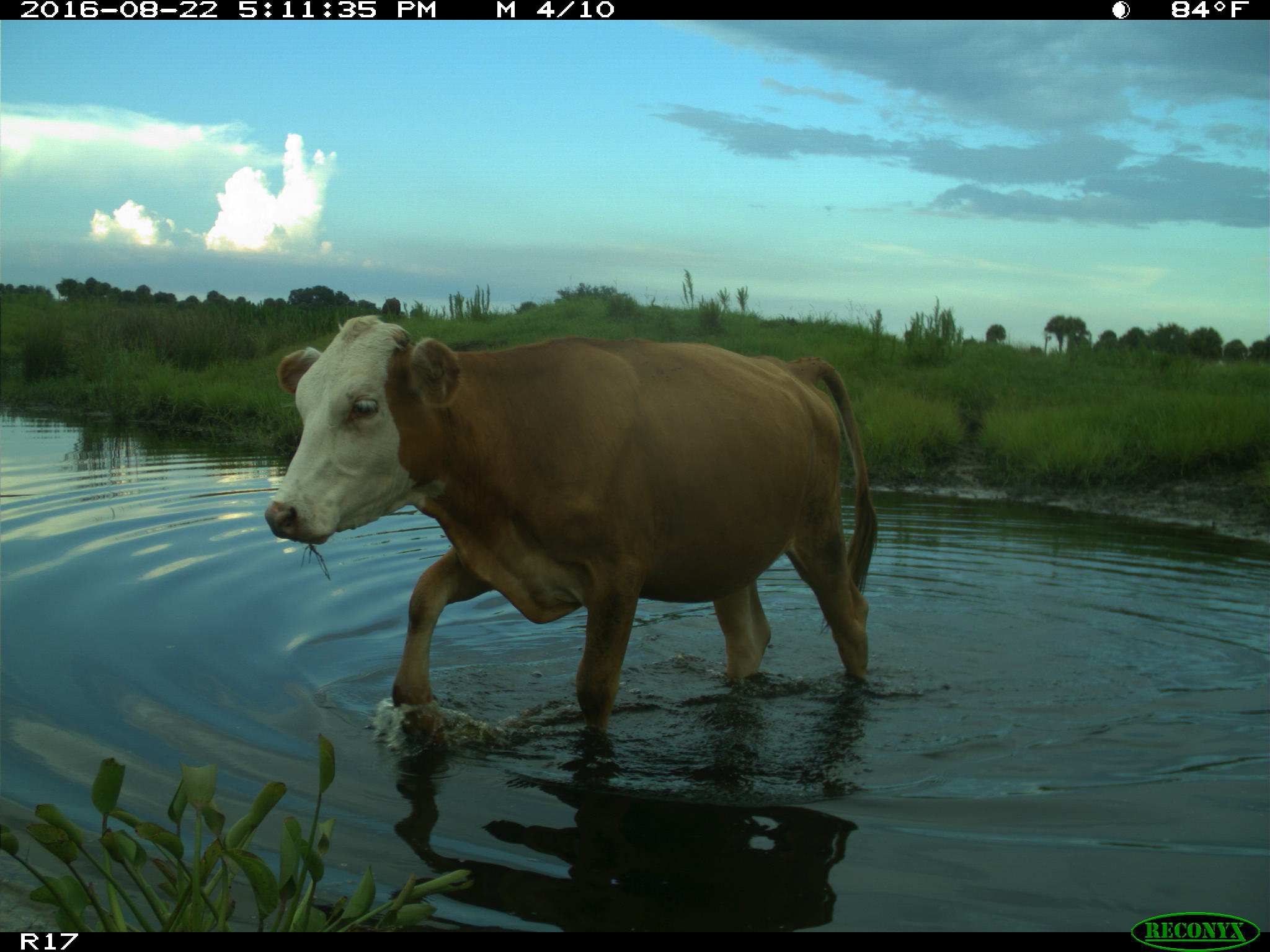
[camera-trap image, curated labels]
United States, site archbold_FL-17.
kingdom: Animalia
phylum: Chordata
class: Mammalia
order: Artiodactyla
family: Bovidae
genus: Bos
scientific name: Bos taurus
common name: domestic cow